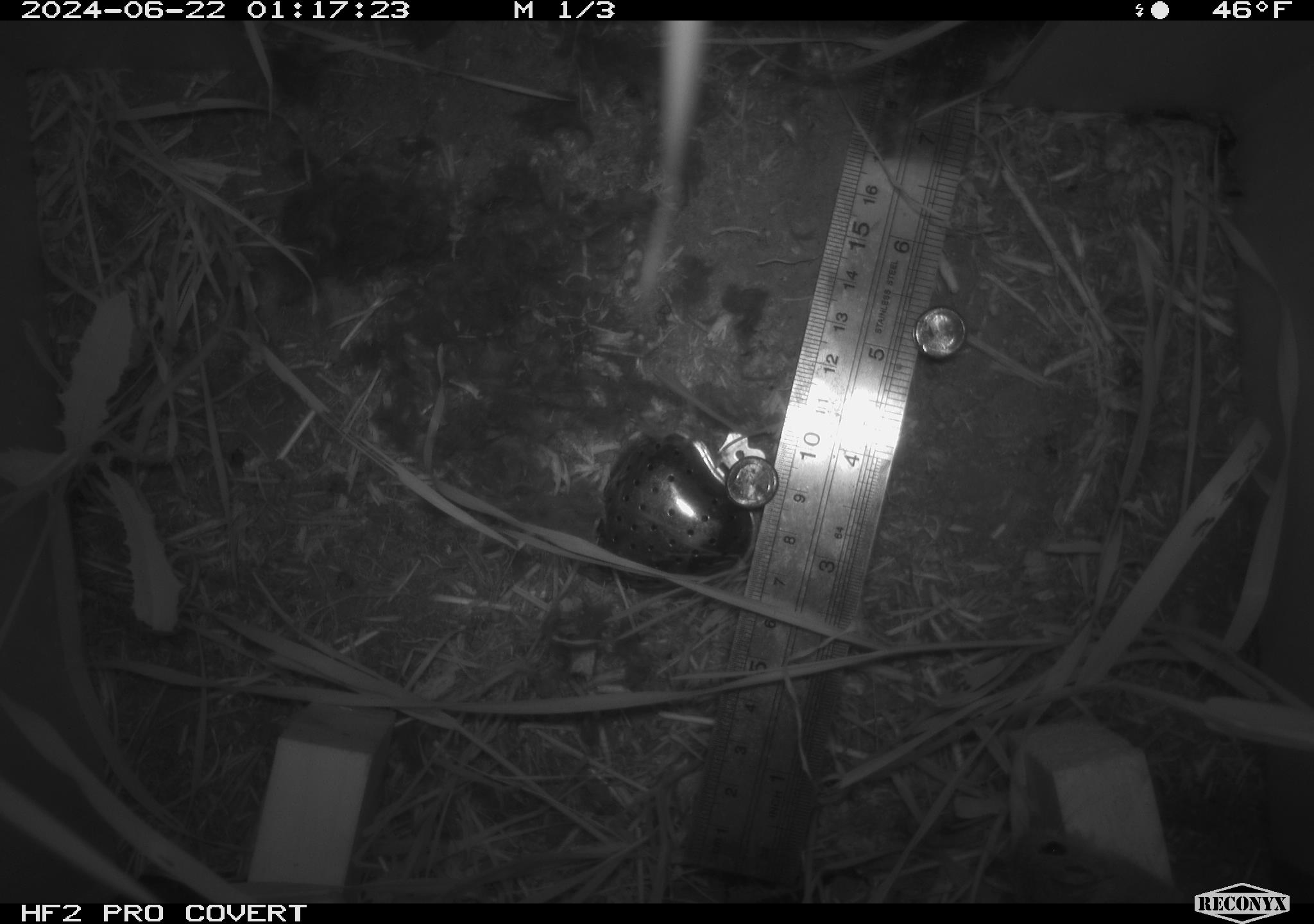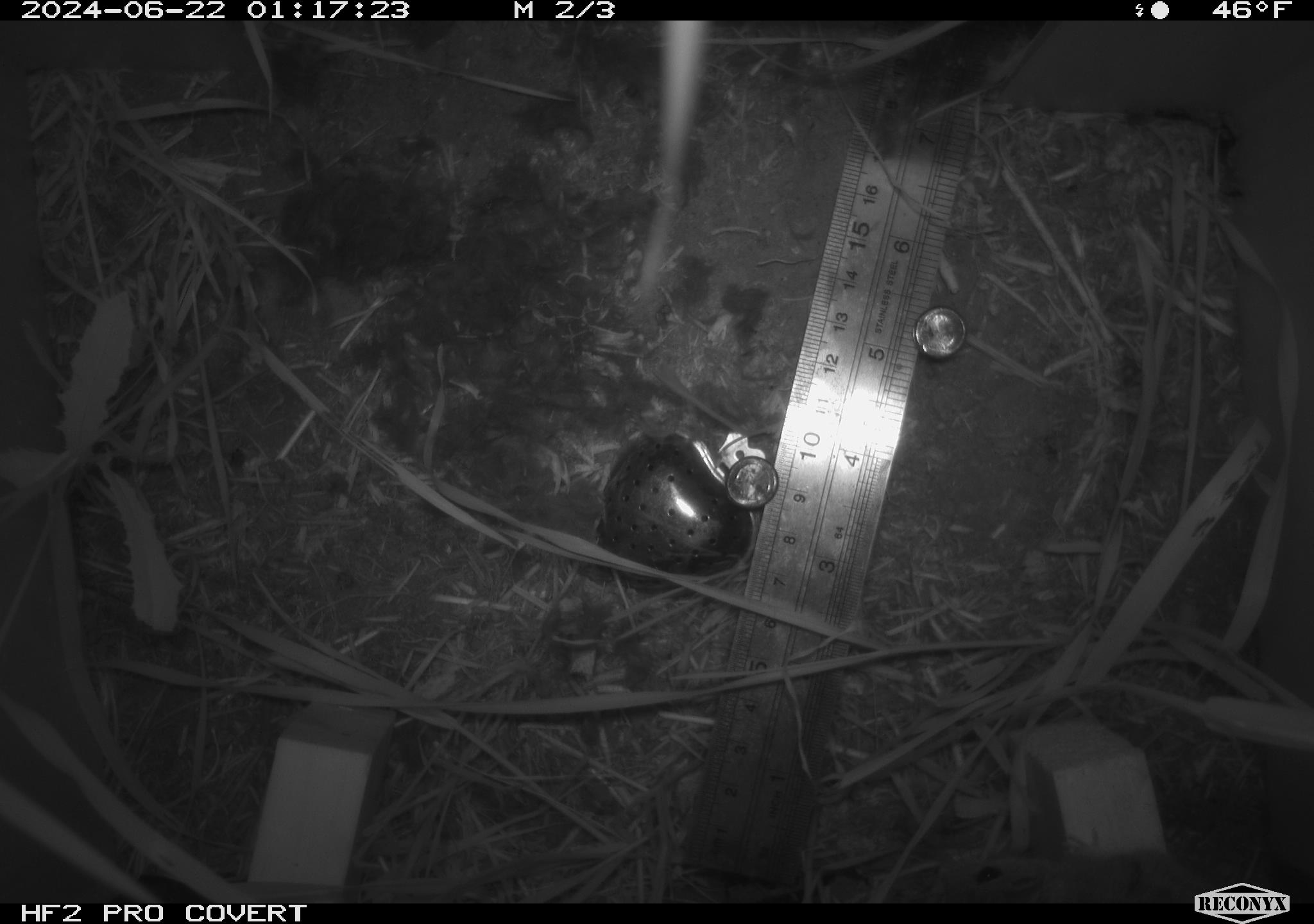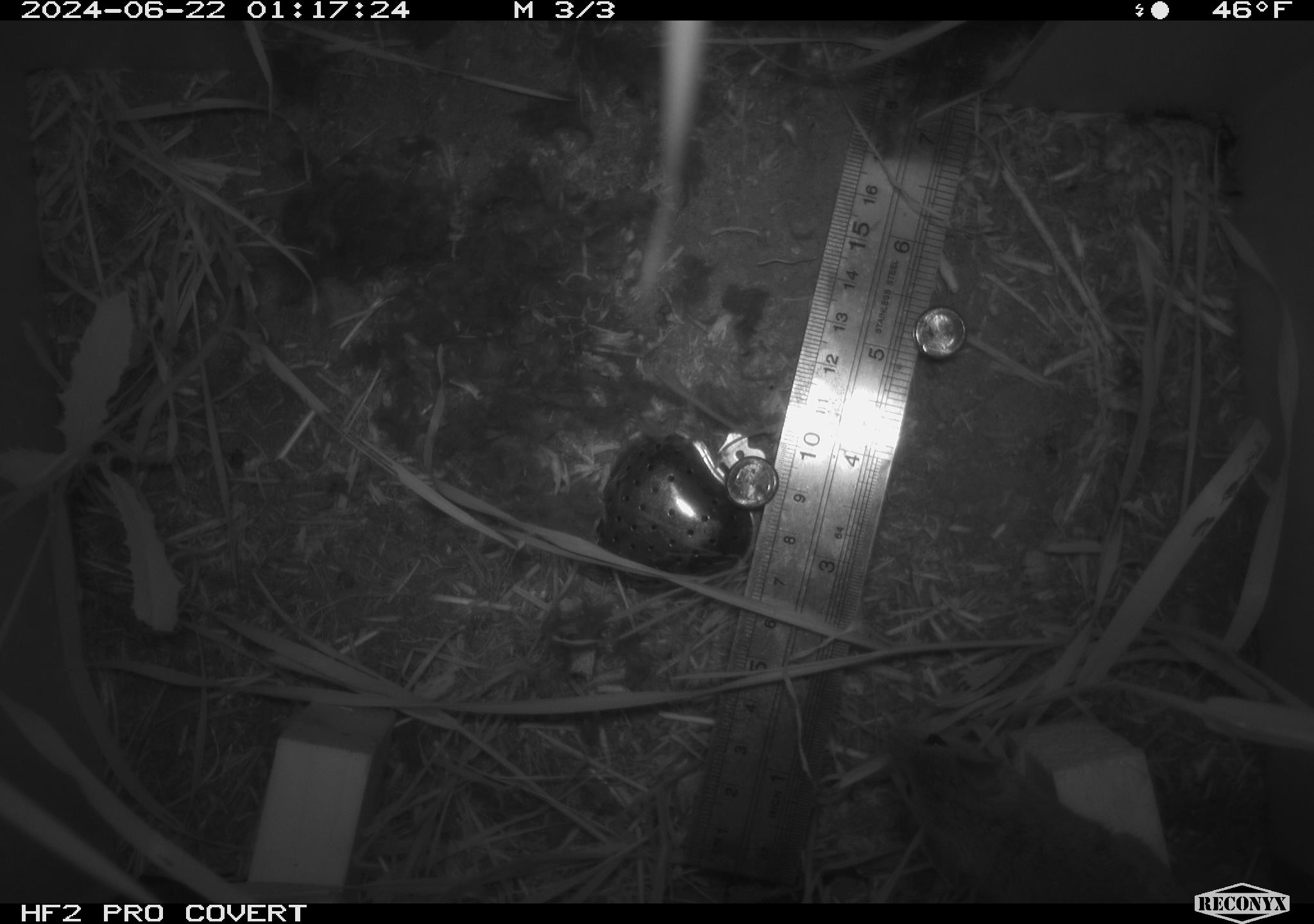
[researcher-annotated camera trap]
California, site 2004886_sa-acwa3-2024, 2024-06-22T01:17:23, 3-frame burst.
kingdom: Animalia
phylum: Chordata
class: Mammalia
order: Rodentia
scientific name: Rodentia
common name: mouse species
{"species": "mouse species (Rodentia)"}